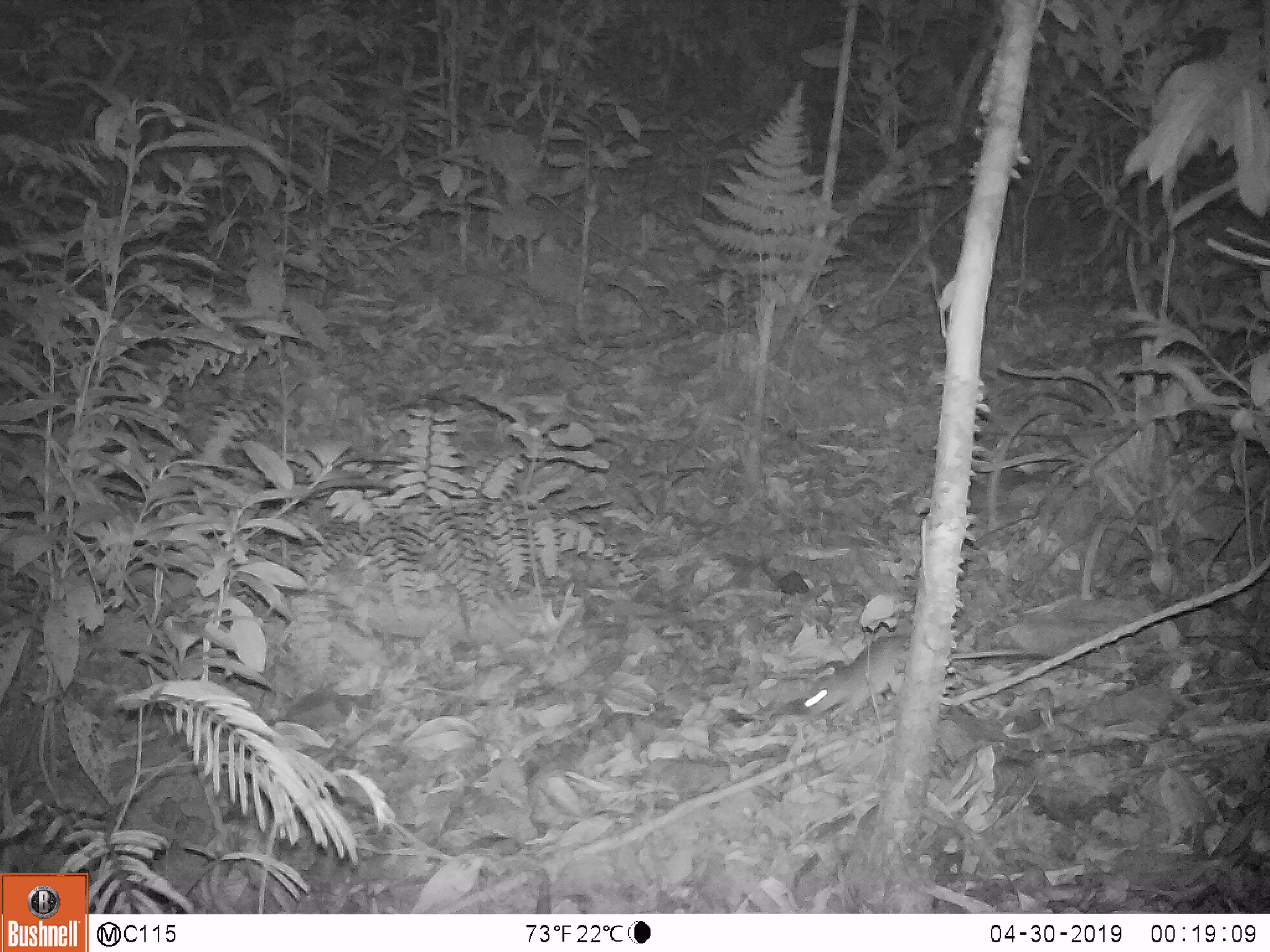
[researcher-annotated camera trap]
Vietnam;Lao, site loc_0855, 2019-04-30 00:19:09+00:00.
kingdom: Animalia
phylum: Chordata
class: Mammalia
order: Rodentia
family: Muridae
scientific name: Muridae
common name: old-world mice and rats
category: unidentified murid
Unidentified murid (old-world mice and rats) (Muridae). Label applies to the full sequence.